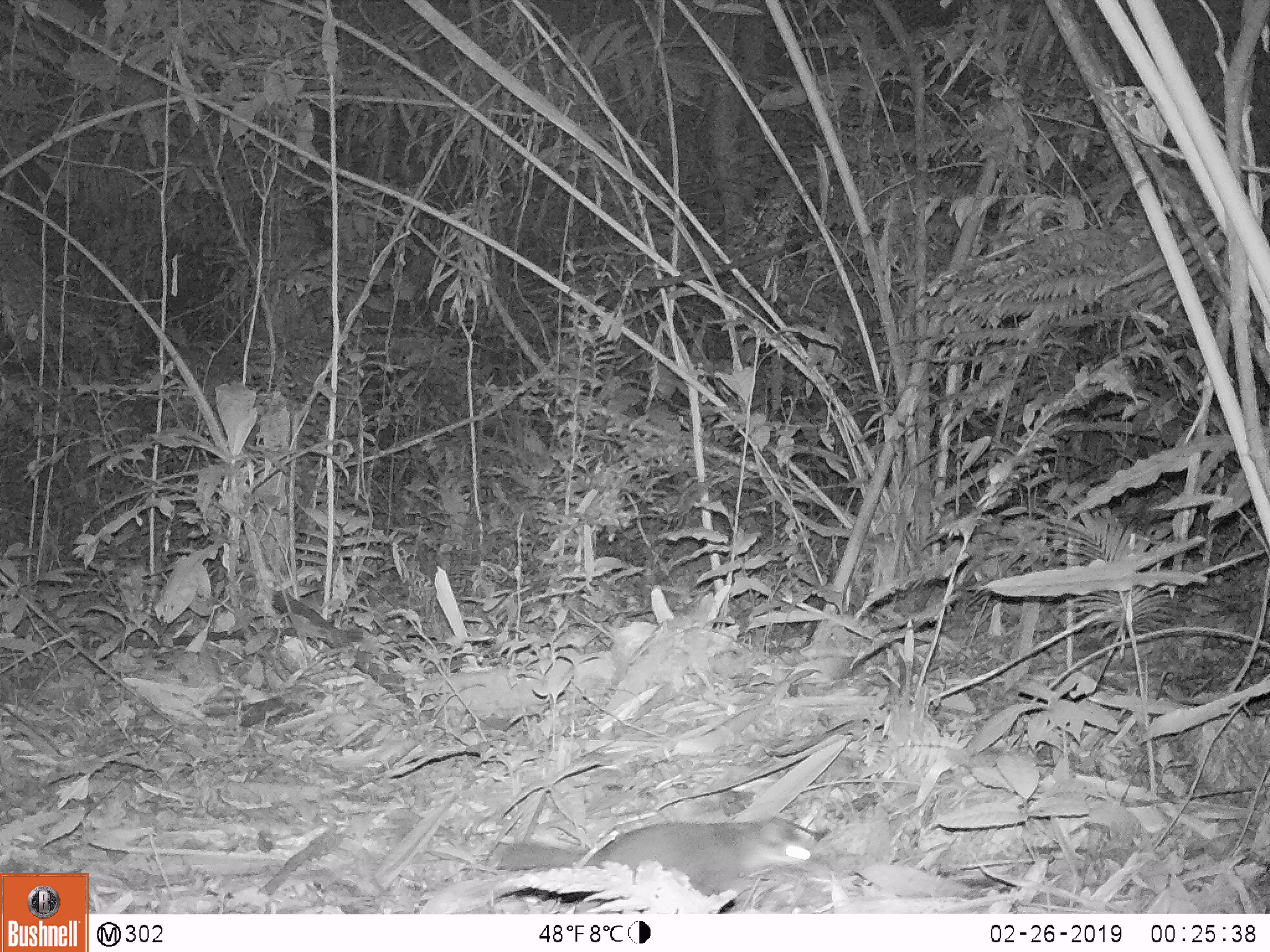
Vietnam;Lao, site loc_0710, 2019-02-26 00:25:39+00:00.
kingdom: Animalia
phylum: Chordata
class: Mammalia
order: Carnivora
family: Mustelidae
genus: Melogale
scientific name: Melogale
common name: ferret badger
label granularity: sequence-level